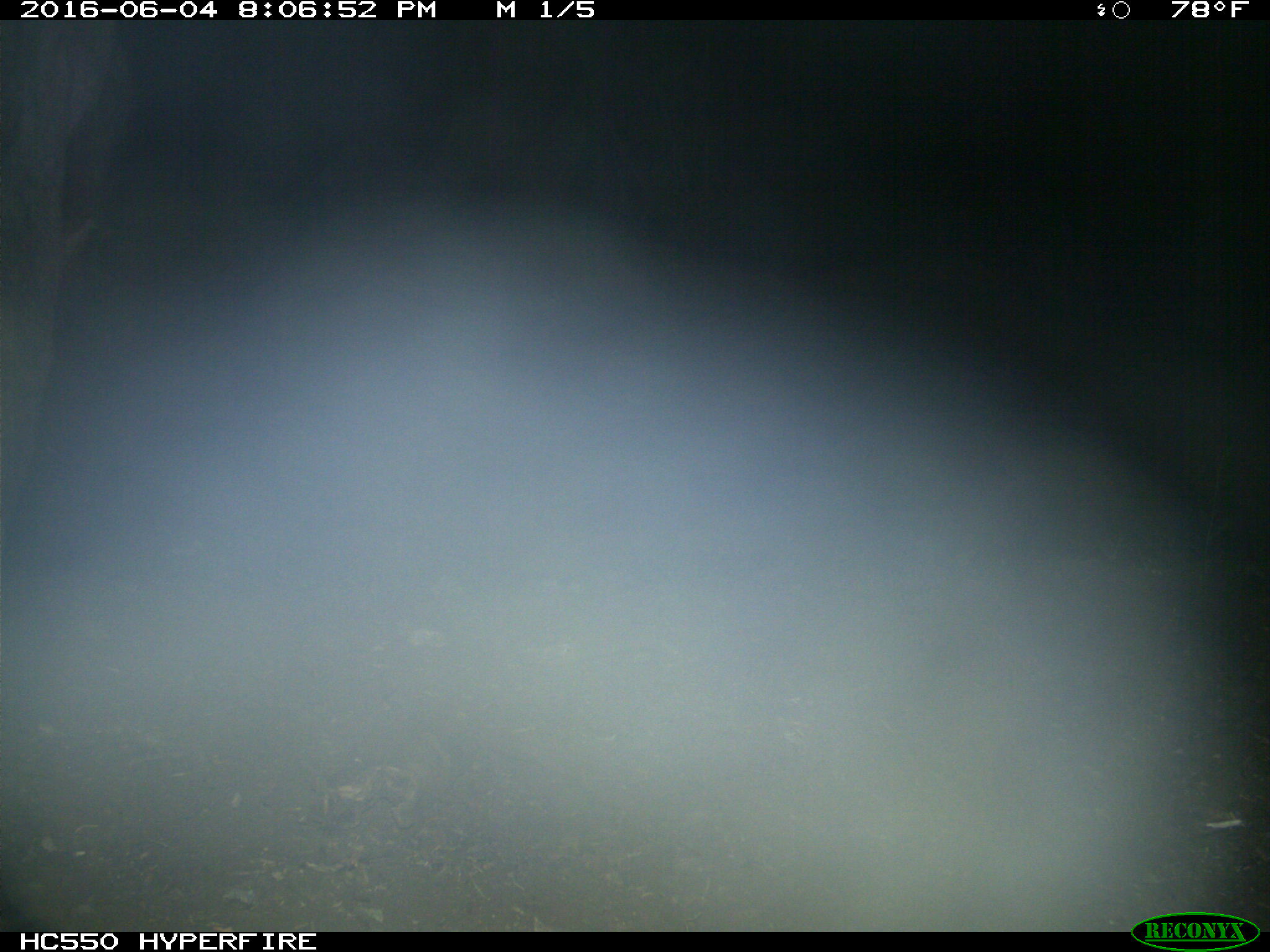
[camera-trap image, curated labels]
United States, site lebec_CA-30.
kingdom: Animalia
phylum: Chordata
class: Mammalia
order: Artiodactyla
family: Bovidae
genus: Bos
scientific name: Bos taurus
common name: domestic cow